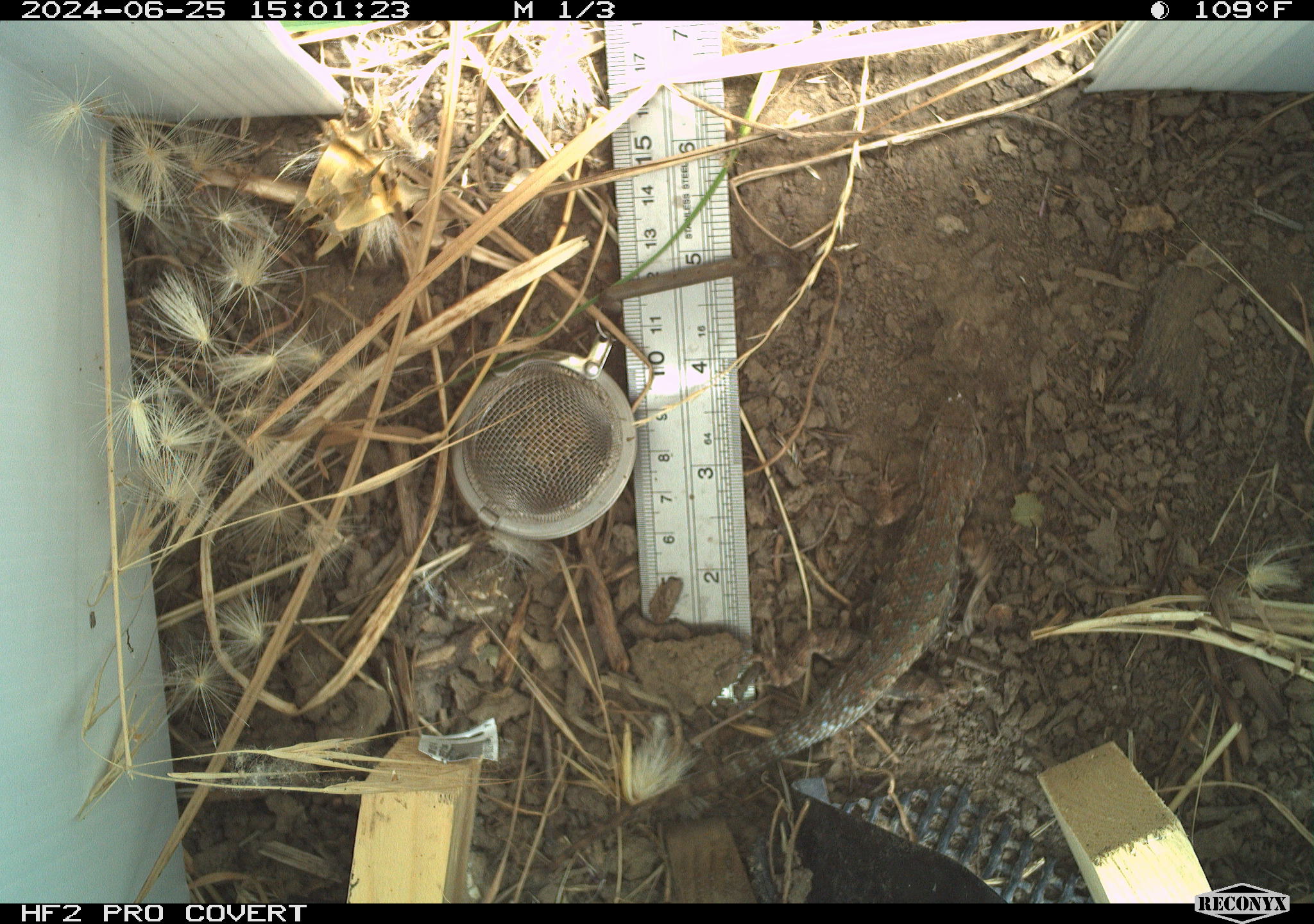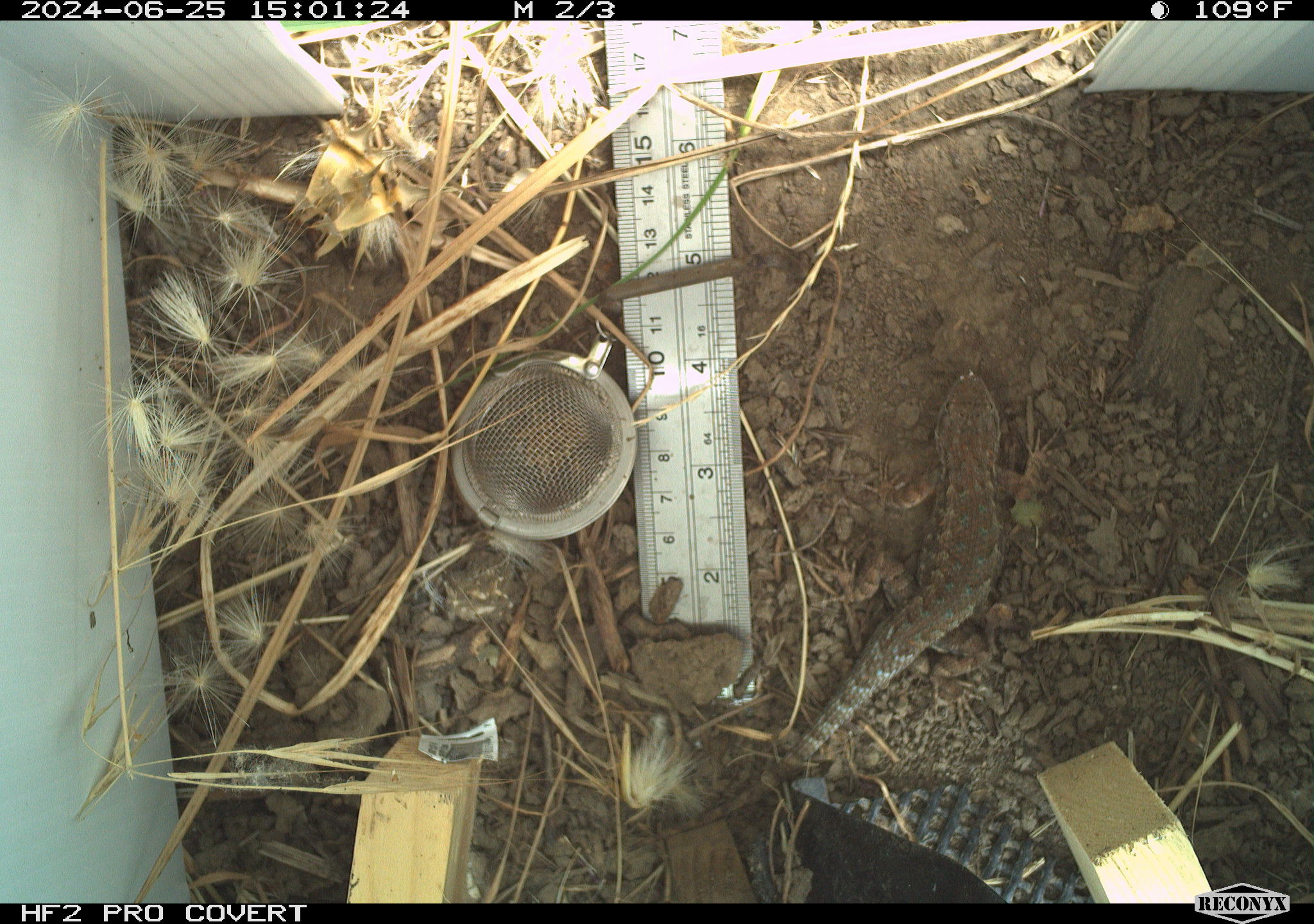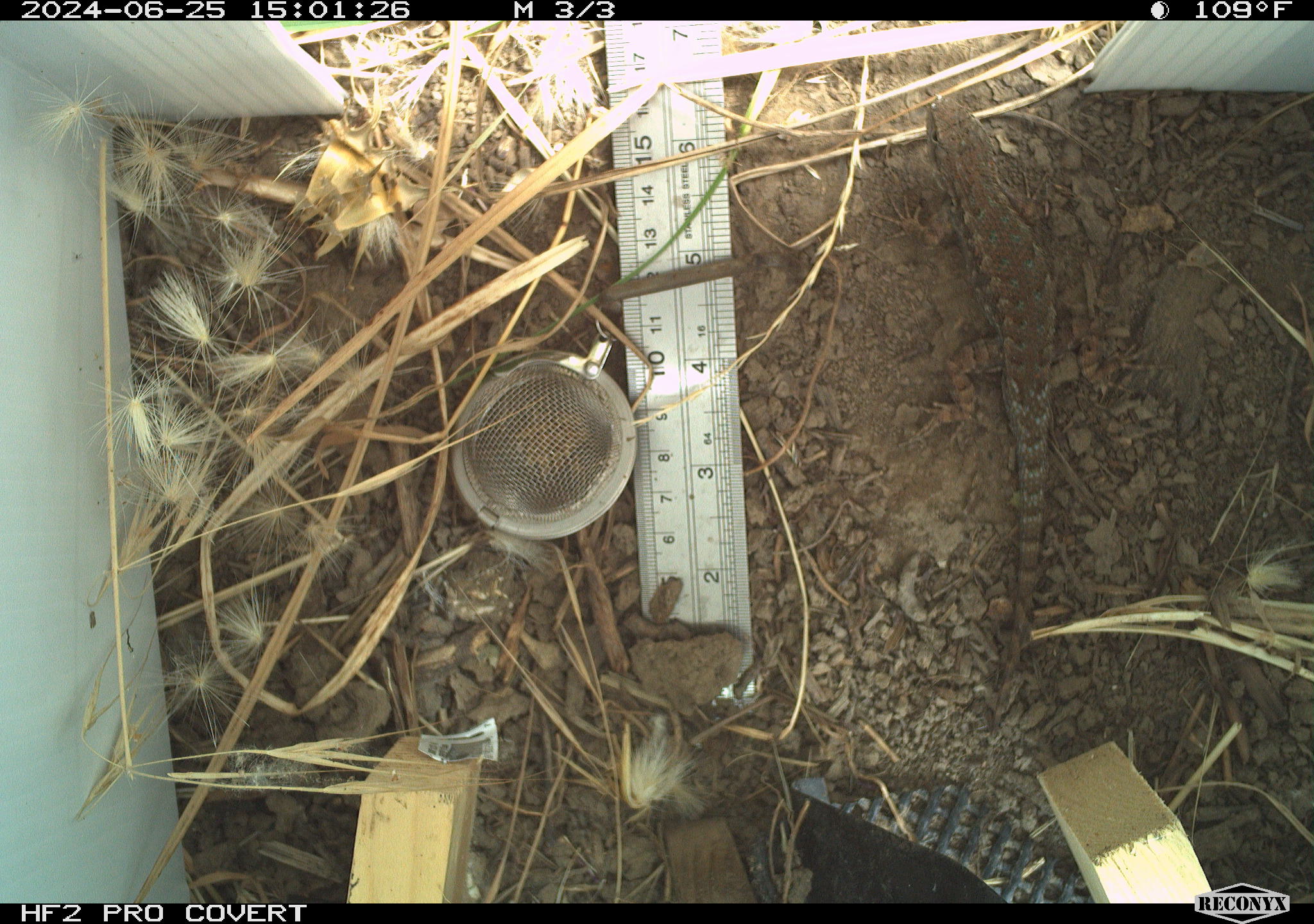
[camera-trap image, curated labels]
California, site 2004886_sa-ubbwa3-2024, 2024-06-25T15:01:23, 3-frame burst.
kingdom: Animalia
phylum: Chordata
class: Reptilia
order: Squamata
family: Phrynosomatidae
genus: Sceloporus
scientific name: Sceloporus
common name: spiny lizards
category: sceloporus species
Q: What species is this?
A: Sceloporus species (spiny lizards) (Sceloporus).